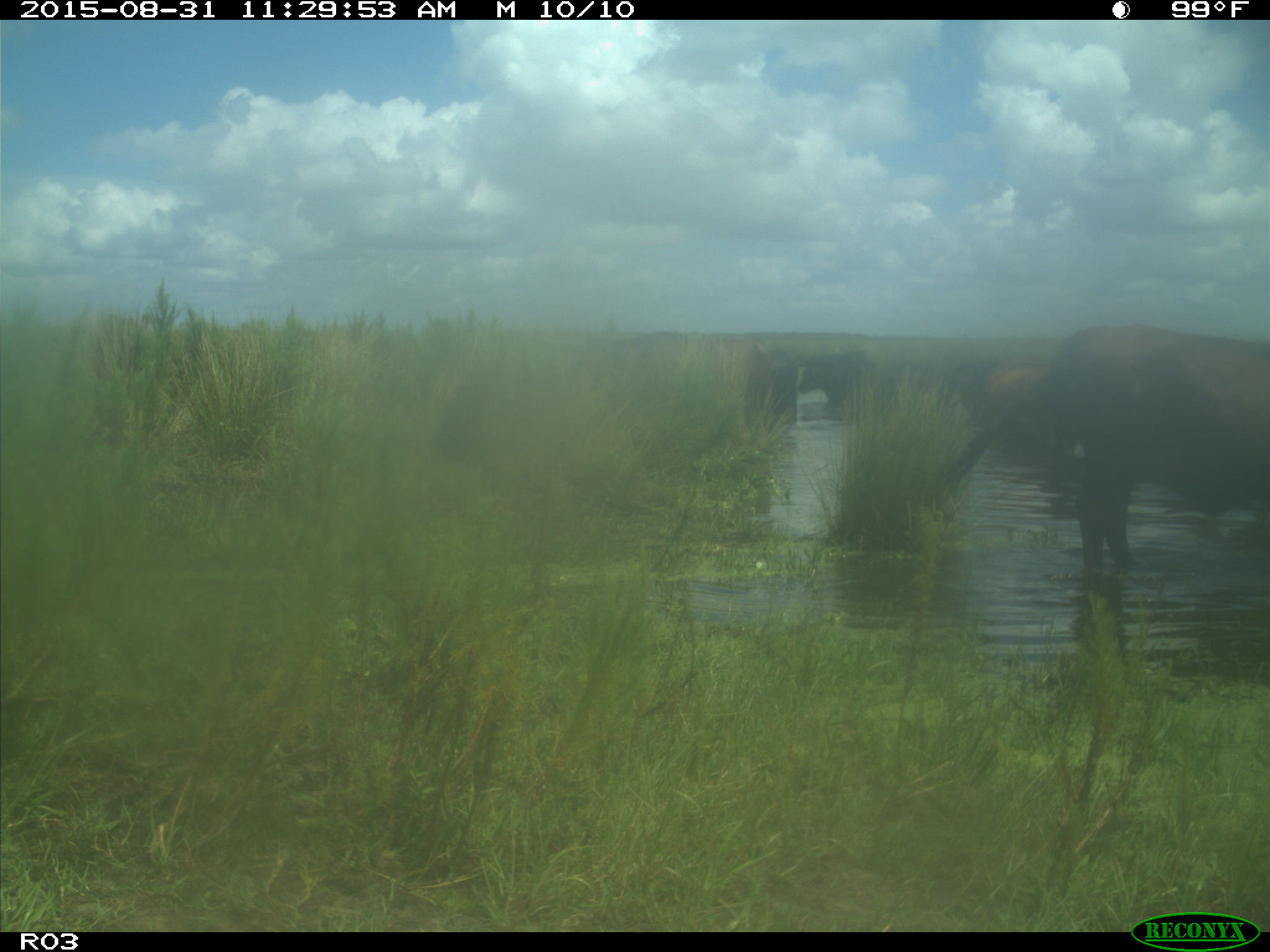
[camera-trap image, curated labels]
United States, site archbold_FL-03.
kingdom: Animalia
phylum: Chordata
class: Mammalia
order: Artiodactyla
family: Bovidae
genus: Bos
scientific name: Bos taurus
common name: domestic cow